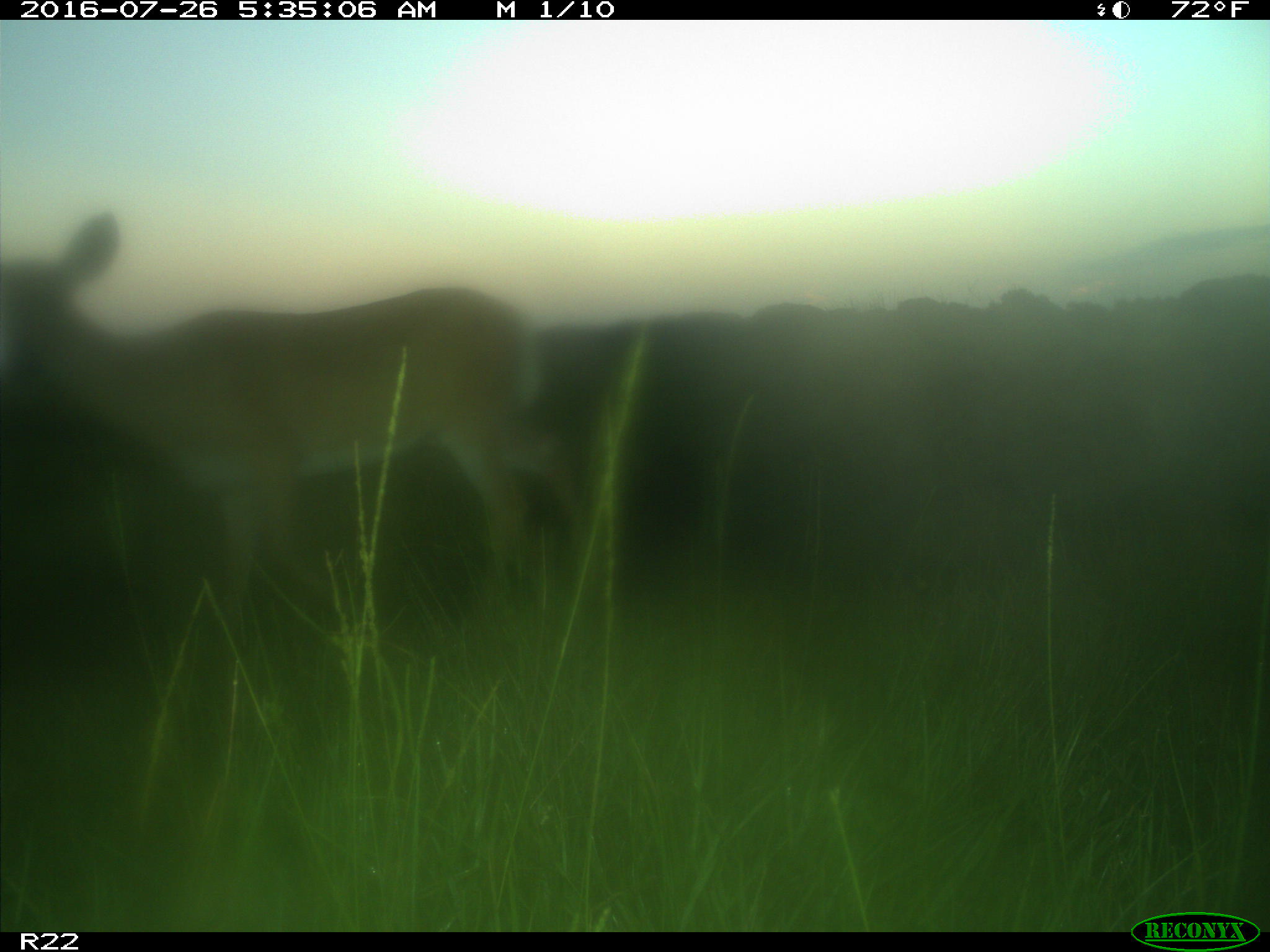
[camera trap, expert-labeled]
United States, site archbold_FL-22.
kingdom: Animalia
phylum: Chordata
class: Mammalia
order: Artiodactyla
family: Cervidae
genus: Odocoileus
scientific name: Odocoileus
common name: deer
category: unidentified deer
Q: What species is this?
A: Unidentified deer (deer) (Odocoileus).